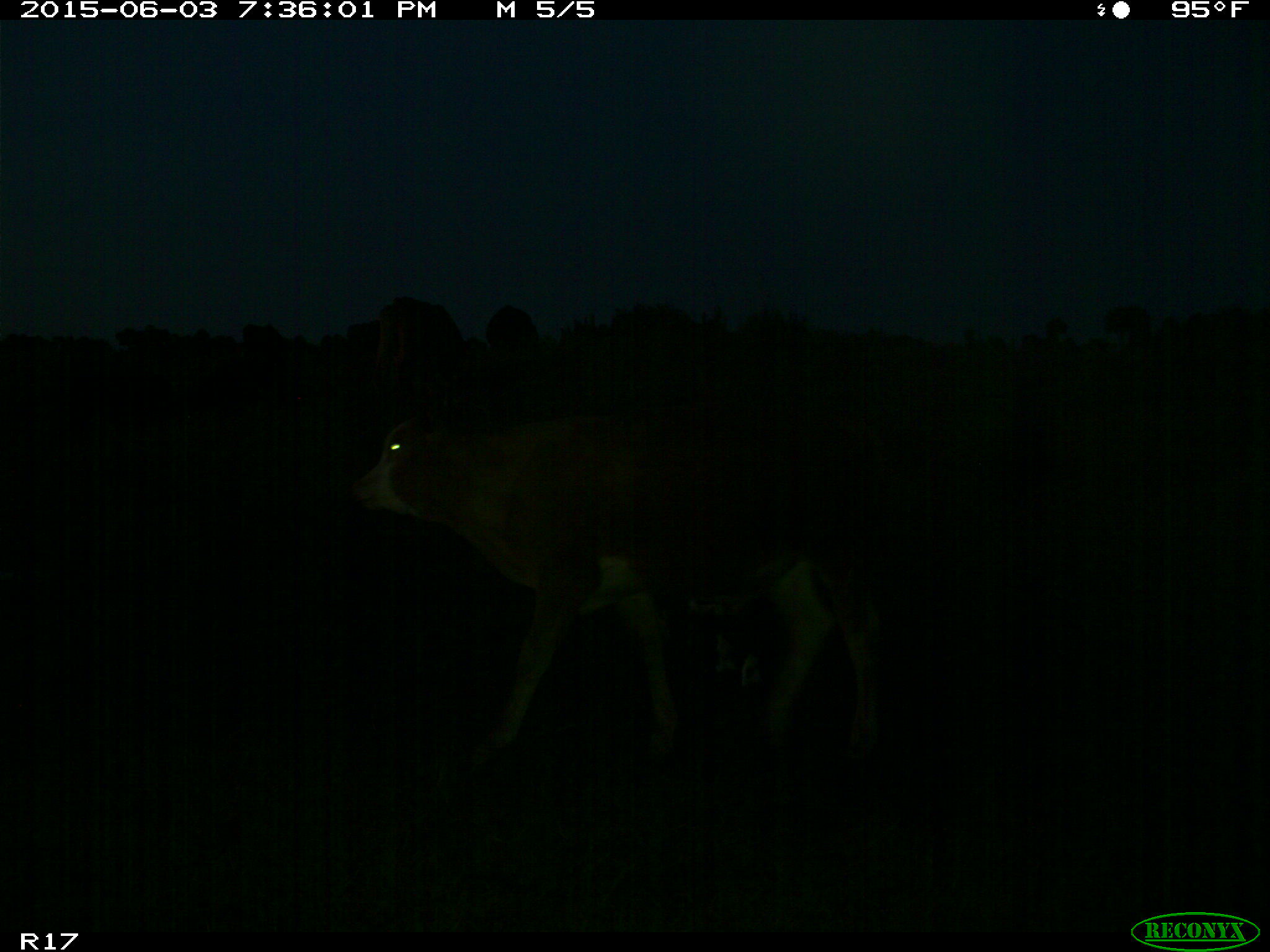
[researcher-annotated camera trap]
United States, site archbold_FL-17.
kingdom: Animalia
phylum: Chordata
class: Mammalia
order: Artiodactyla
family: Bovidae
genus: Bos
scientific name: Bos taurus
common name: domestic cow